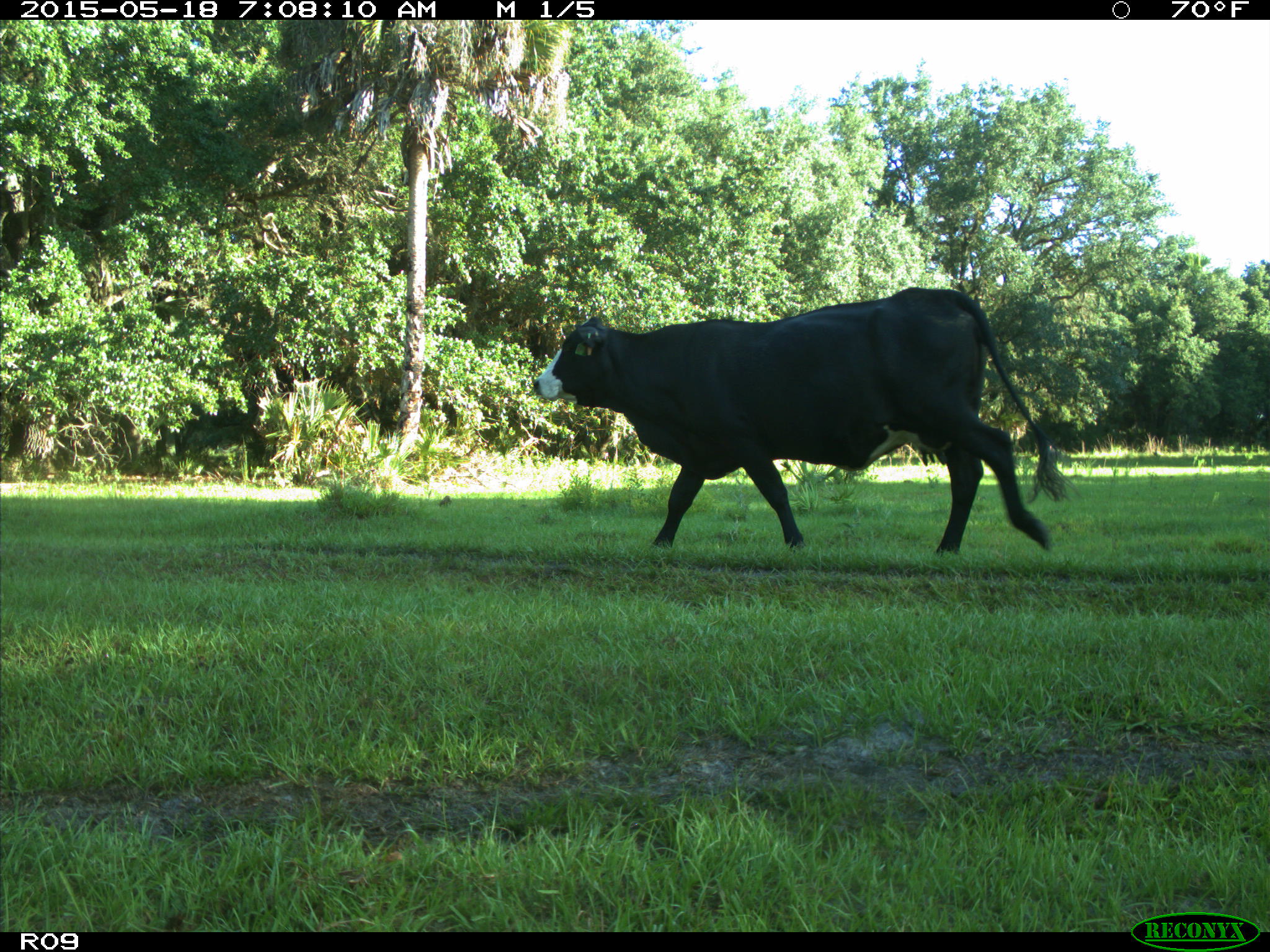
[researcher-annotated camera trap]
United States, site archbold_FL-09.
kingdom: Animalia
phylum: Chordata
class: Mammalia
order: Artiodactyla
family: Bovidae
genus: Bos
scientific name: Bos taurus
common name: domestic cow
Bos taurus (domestic cow).